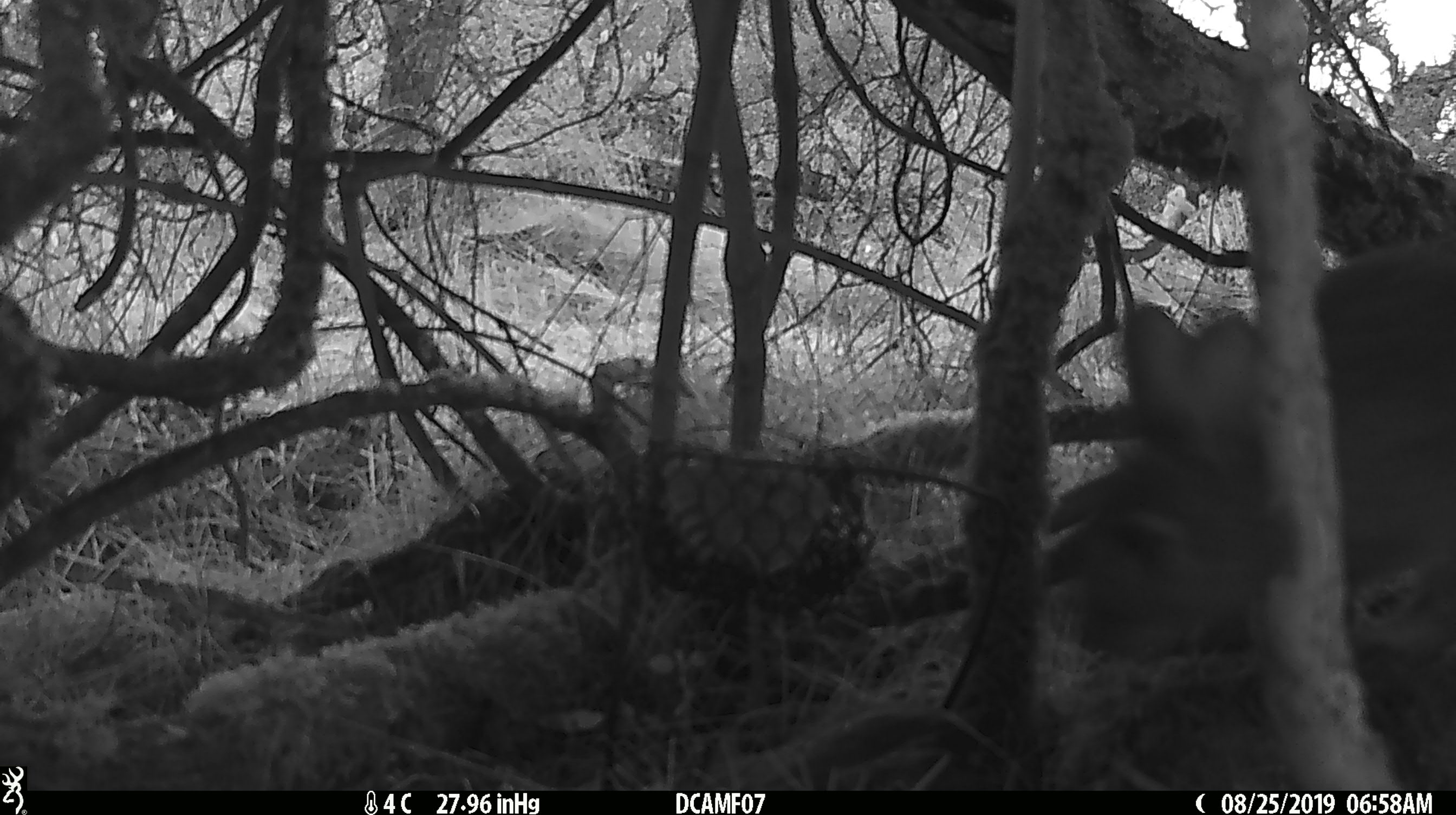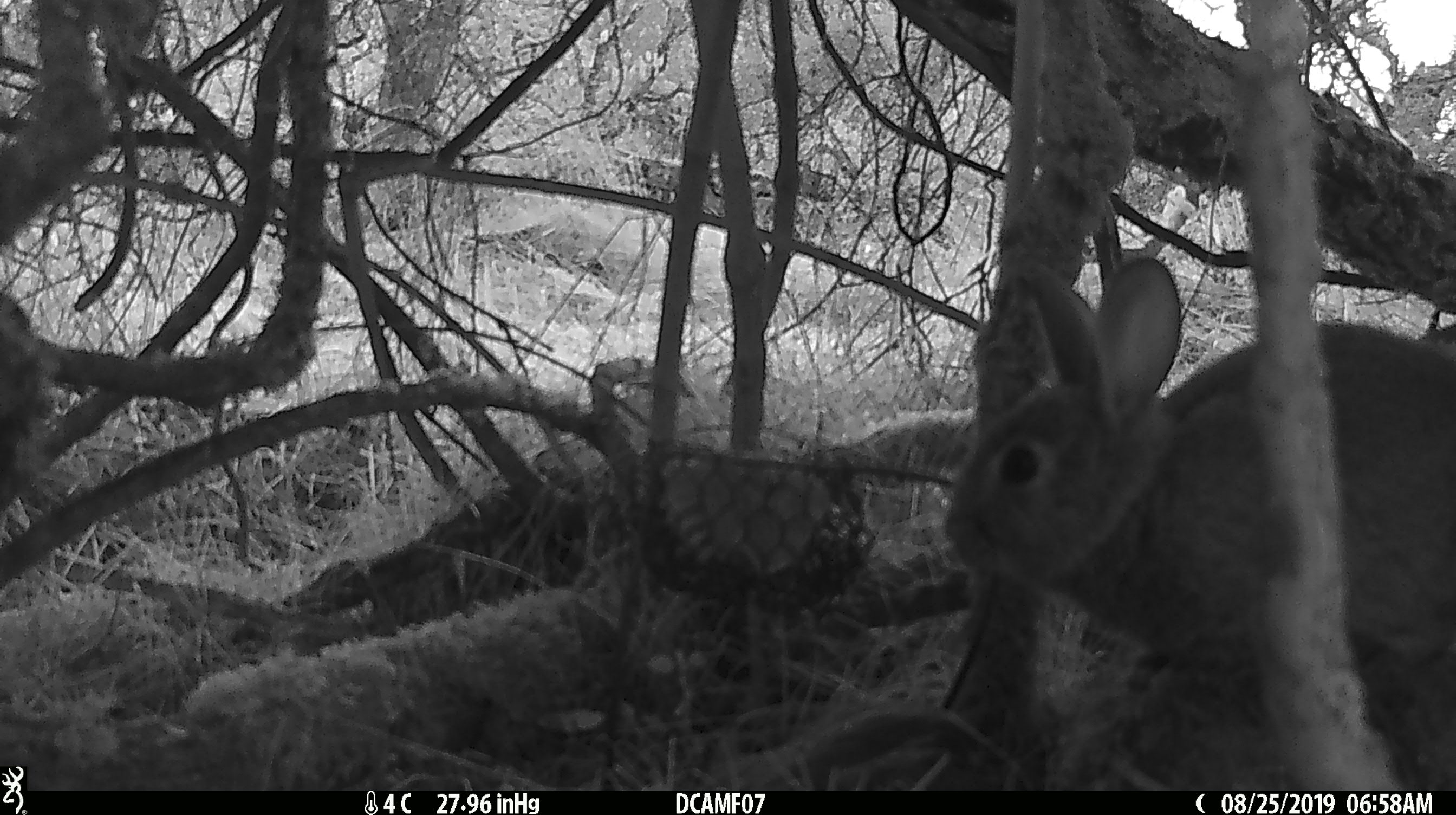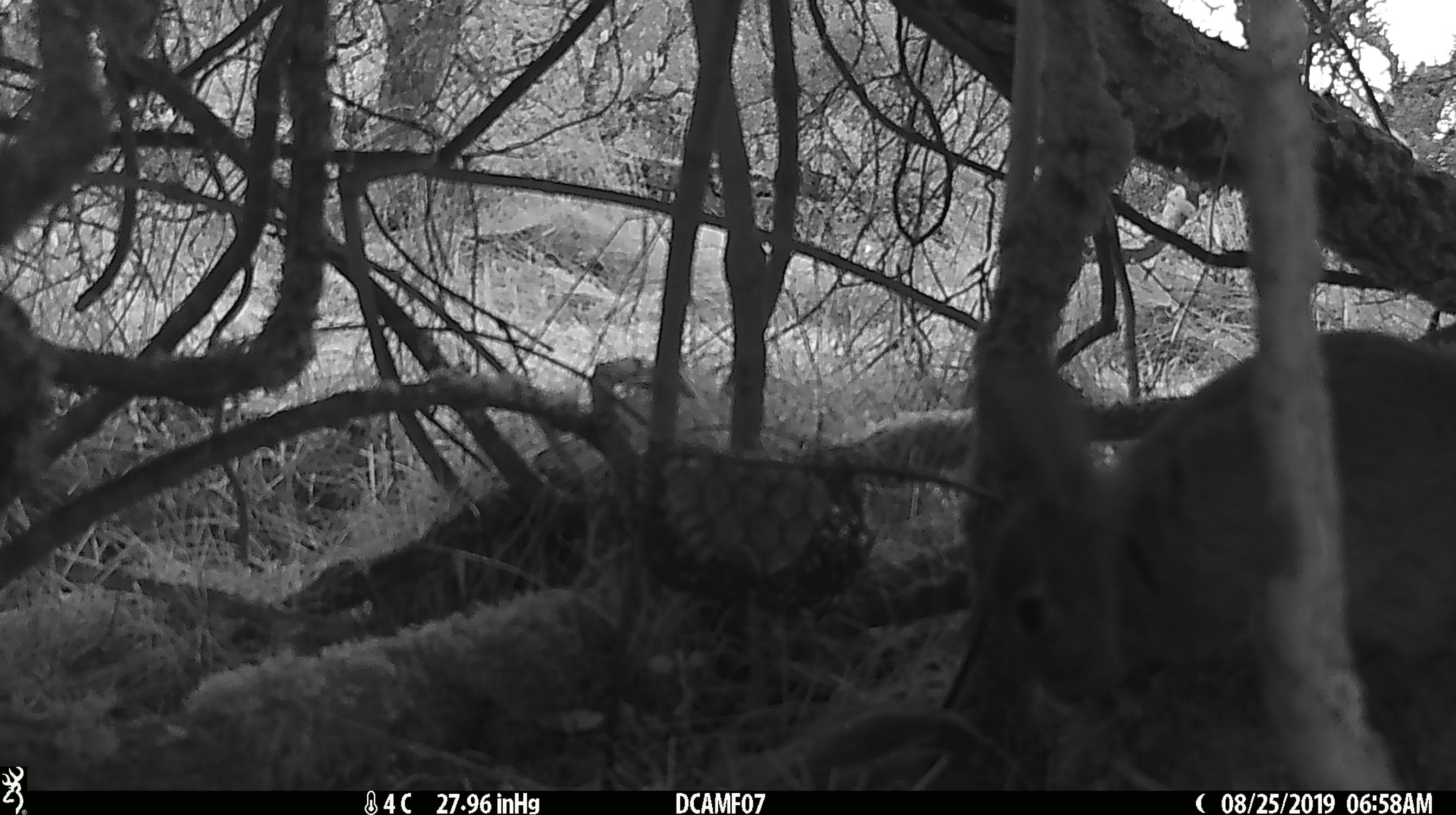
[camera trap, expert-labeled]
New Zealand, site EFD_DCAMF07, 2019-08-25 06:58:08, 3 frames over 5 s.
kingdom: Animalia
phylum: Chordata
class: Mammalia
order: Lagomorpha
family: Leporidae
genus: Oryctolagus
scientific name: Oryctolagus cuniculus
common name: european rabbit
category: rabbit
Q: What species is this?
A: Rabbit (european rabbit) (Oryctolagus cuniculus).